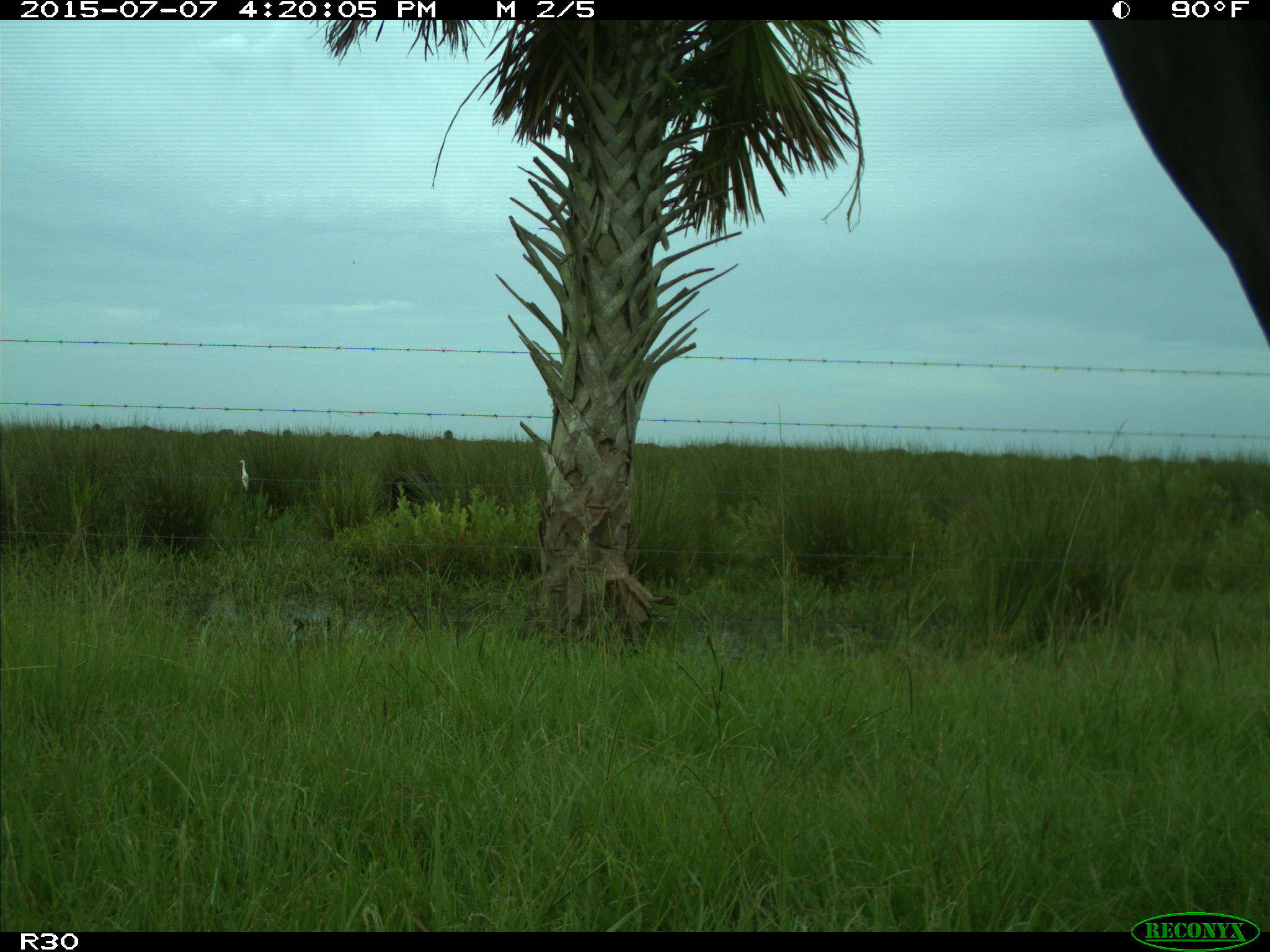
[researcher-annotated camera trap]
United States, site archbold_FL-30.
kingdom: Animalia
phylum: Chordata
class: Mammalia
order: Artiodactyla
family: Bovidae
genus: Bos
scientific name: Bos taurus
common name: domestic cow